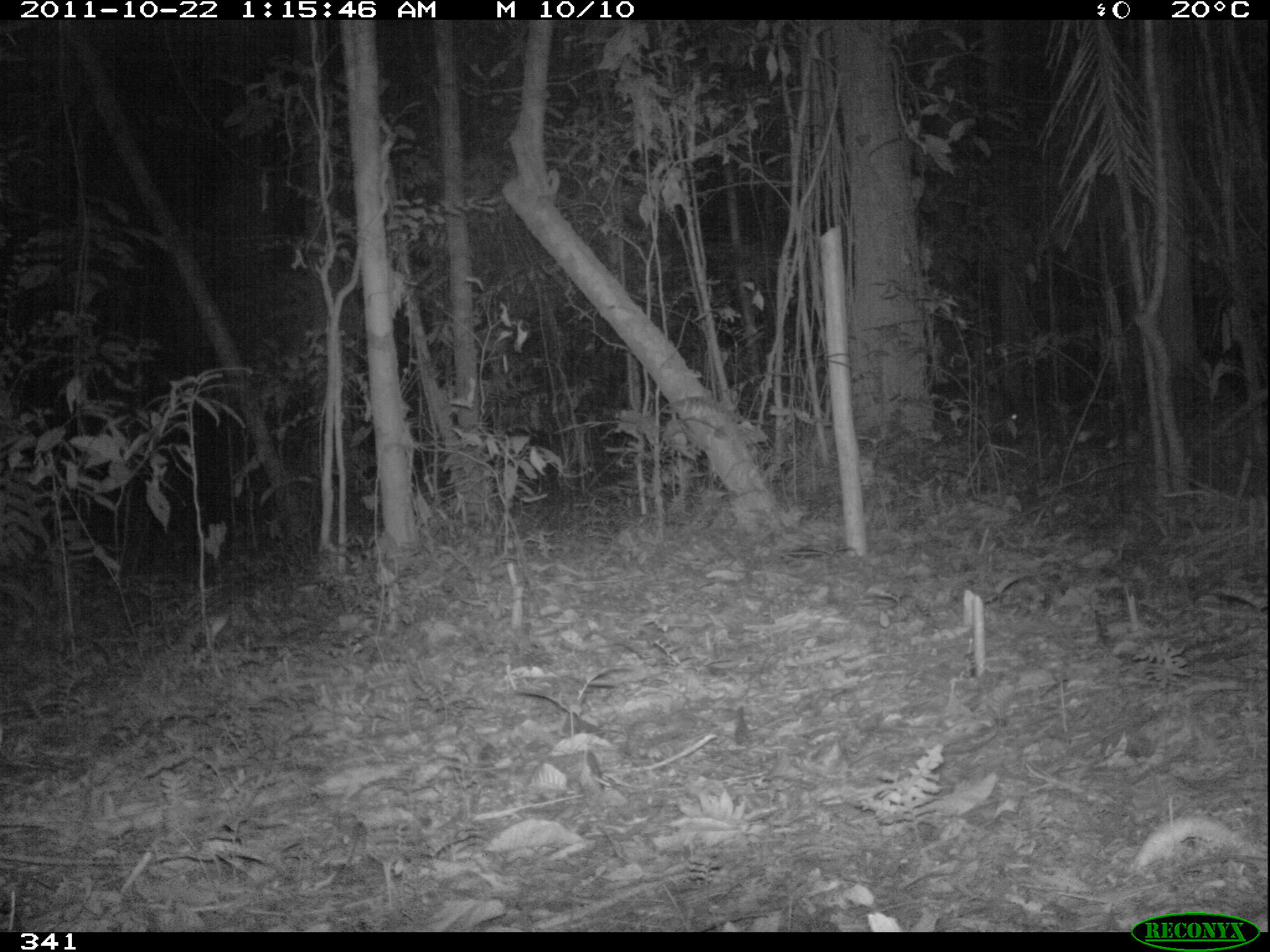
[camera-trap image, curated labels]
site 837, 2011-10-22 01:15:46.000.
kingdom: Animalia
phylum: Chordata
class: Mammalia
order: Artiodactyla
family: Cervidae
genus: Mazama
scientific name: Mazama americana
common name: red brocket